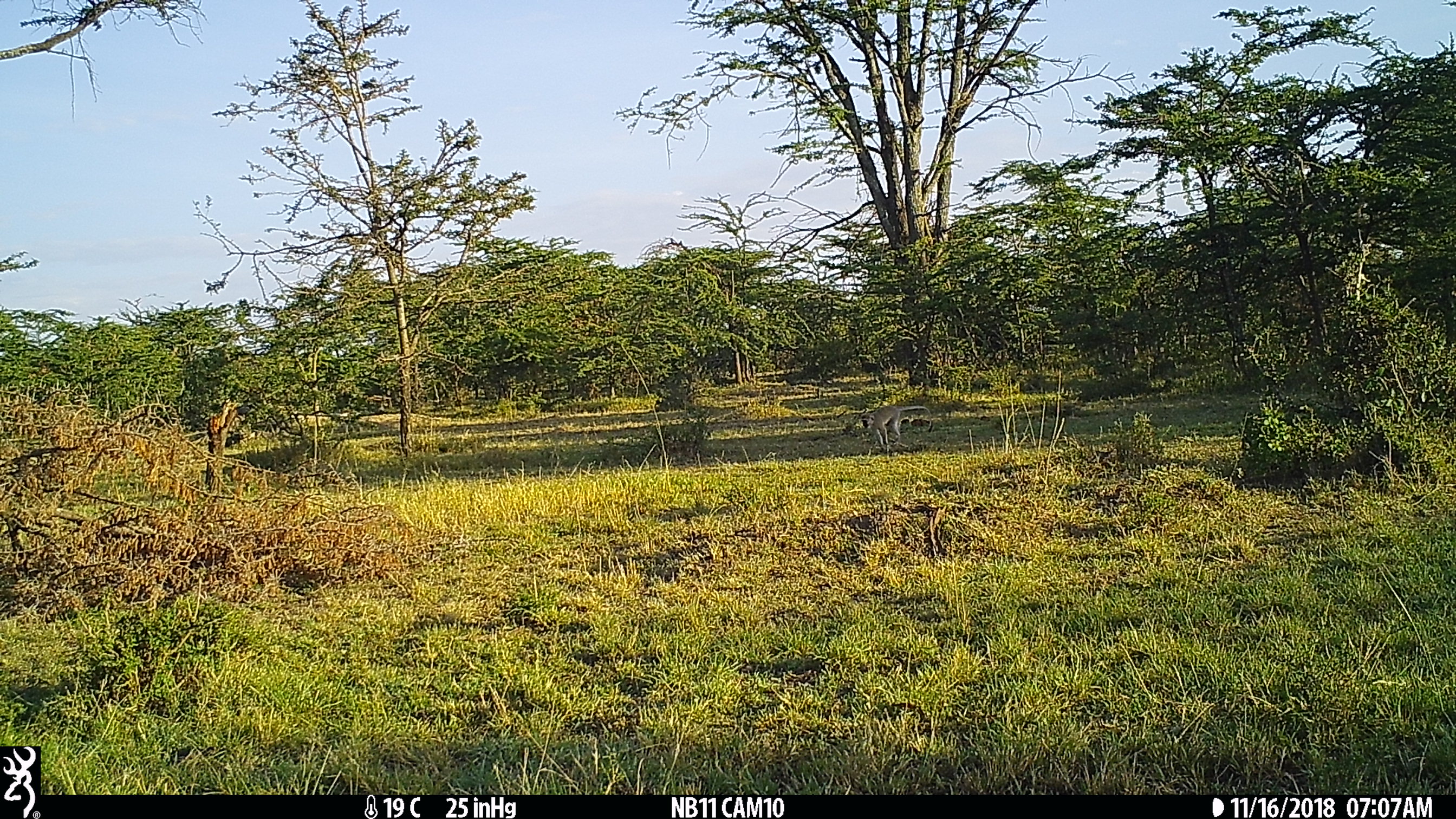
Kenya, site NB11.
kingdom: Animalia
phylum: Chordata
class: Mammalia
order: Primates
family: Cercopithecidae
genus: Chlorocebus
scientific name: Chlorocebus pygerythrus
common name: vervet monkey